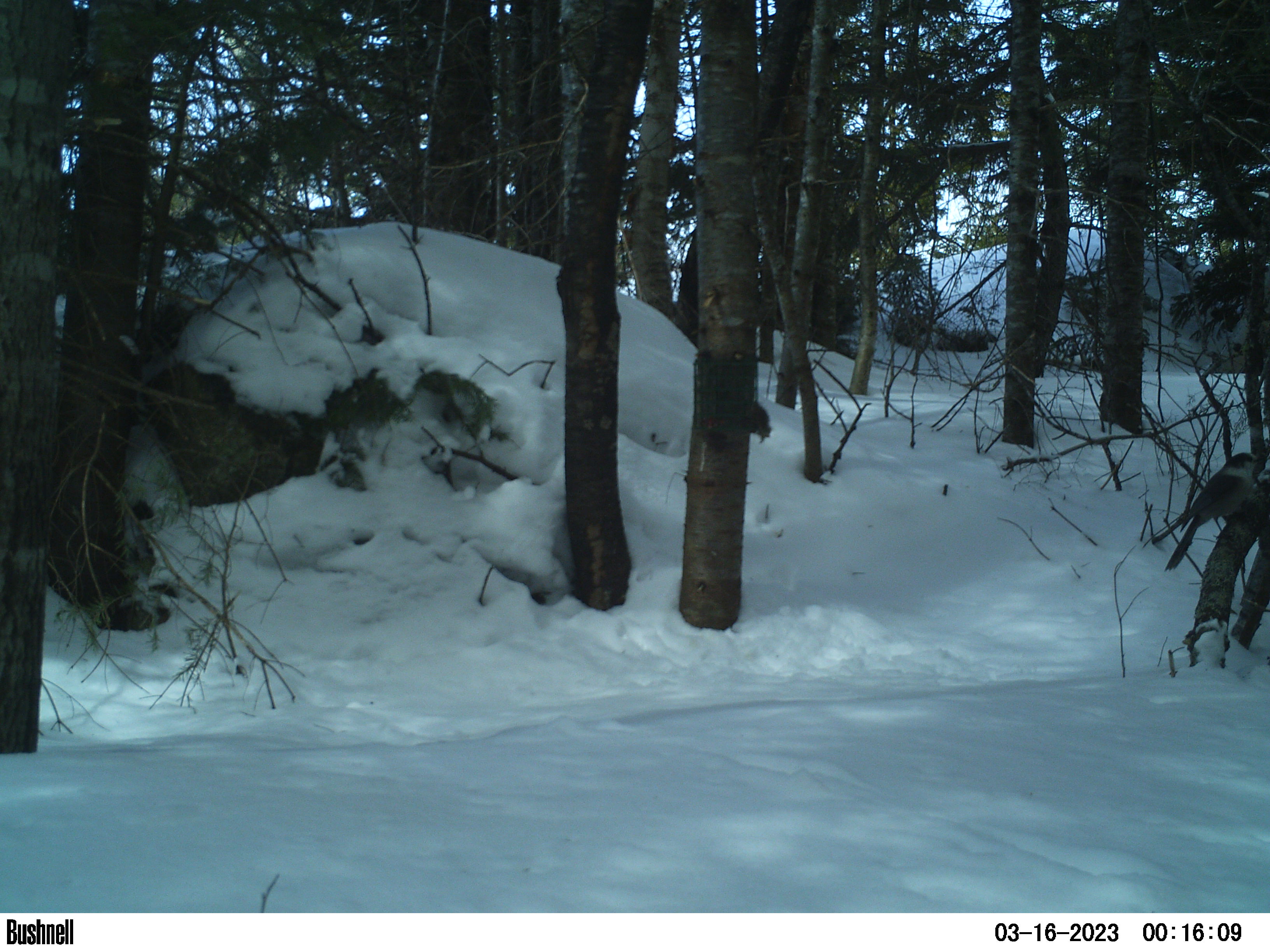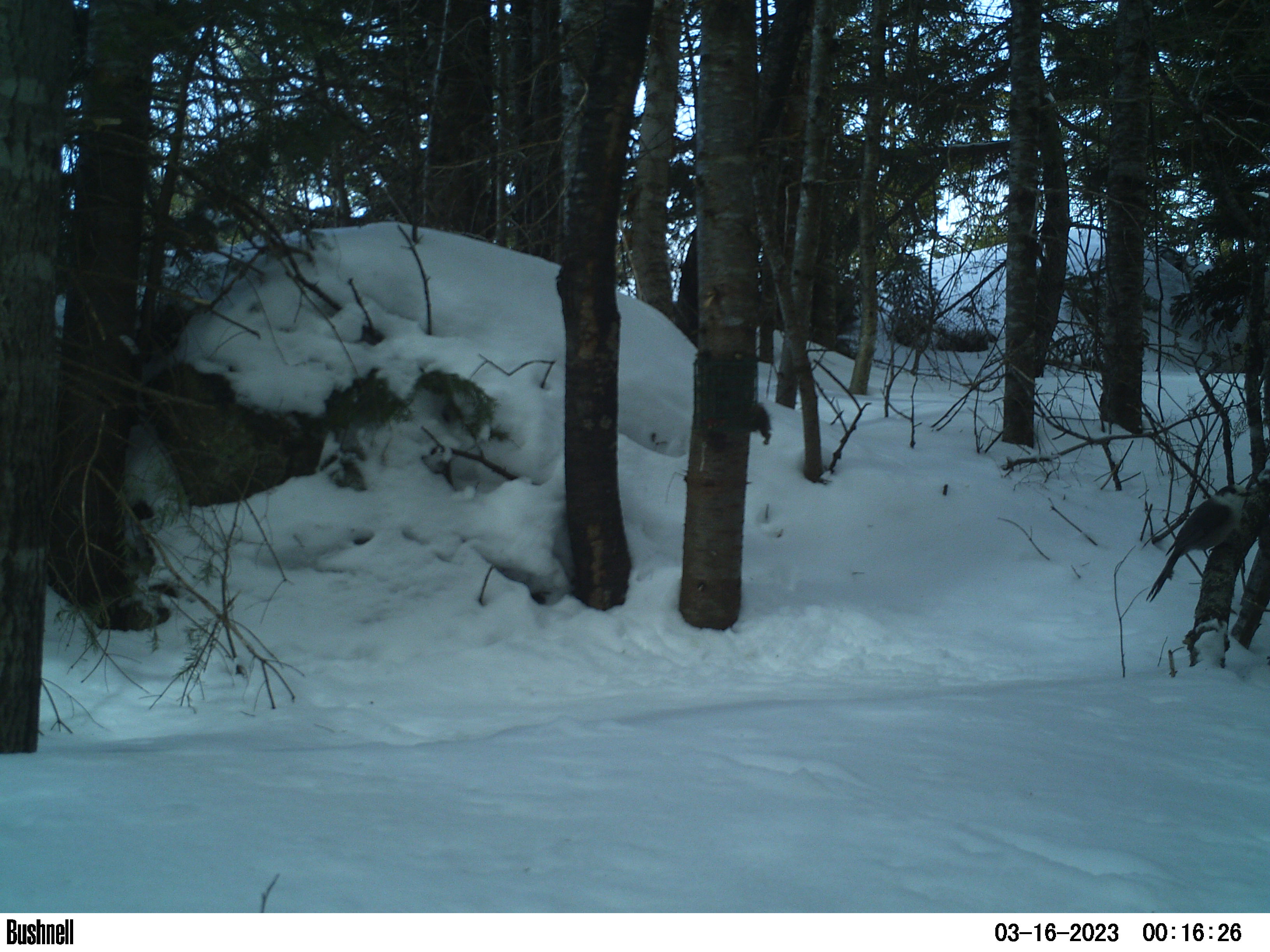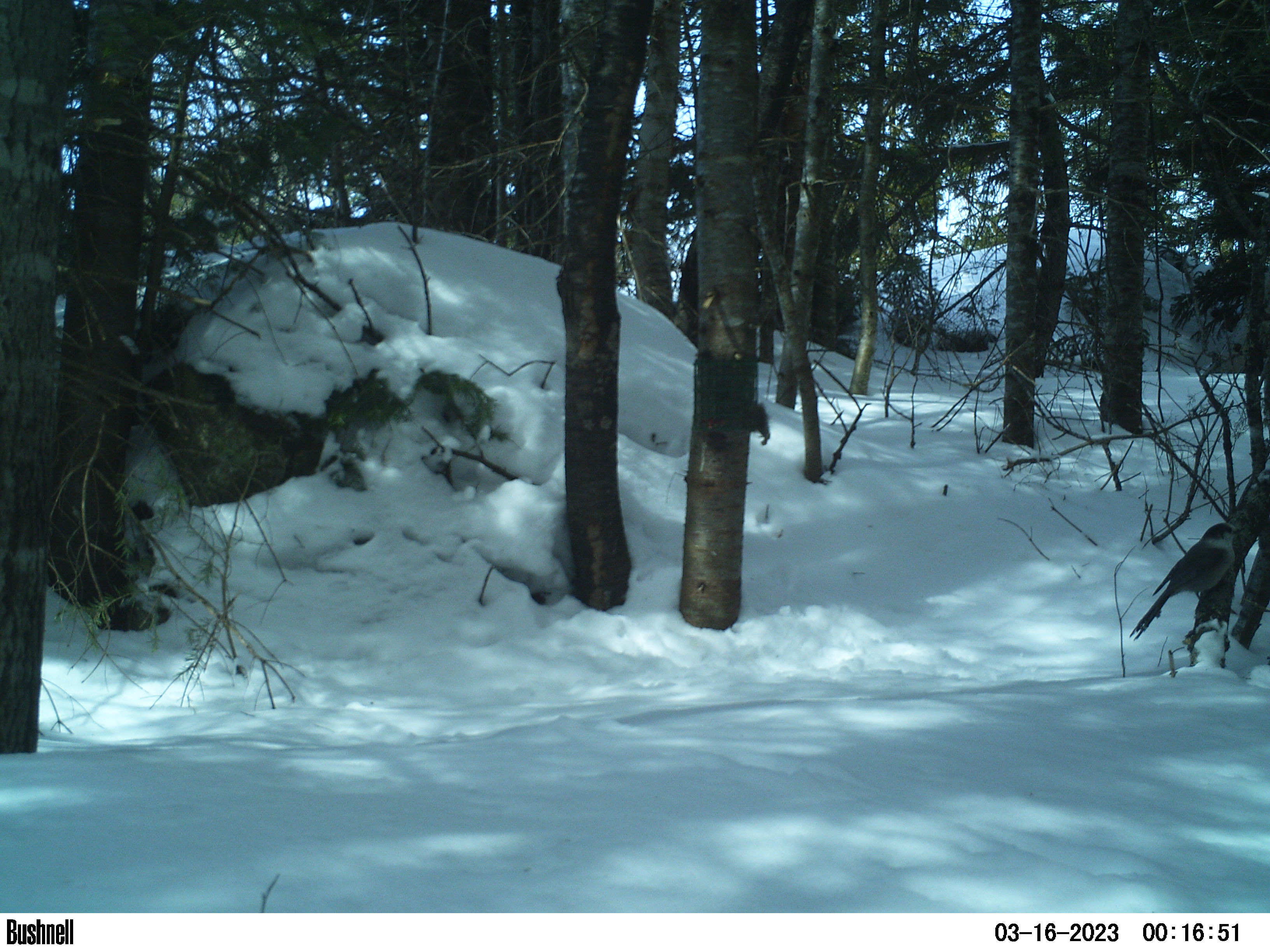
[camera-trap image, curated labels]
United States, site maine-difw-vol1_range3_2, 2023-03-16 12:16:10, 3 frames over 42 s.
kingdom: Animalia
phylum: Chordata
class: Aves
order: Passeriformes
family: Corvidae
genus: Perisoreus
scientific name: Perisoreus canadensis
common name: canada jay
Canada jay (Perisoreus canadensis).